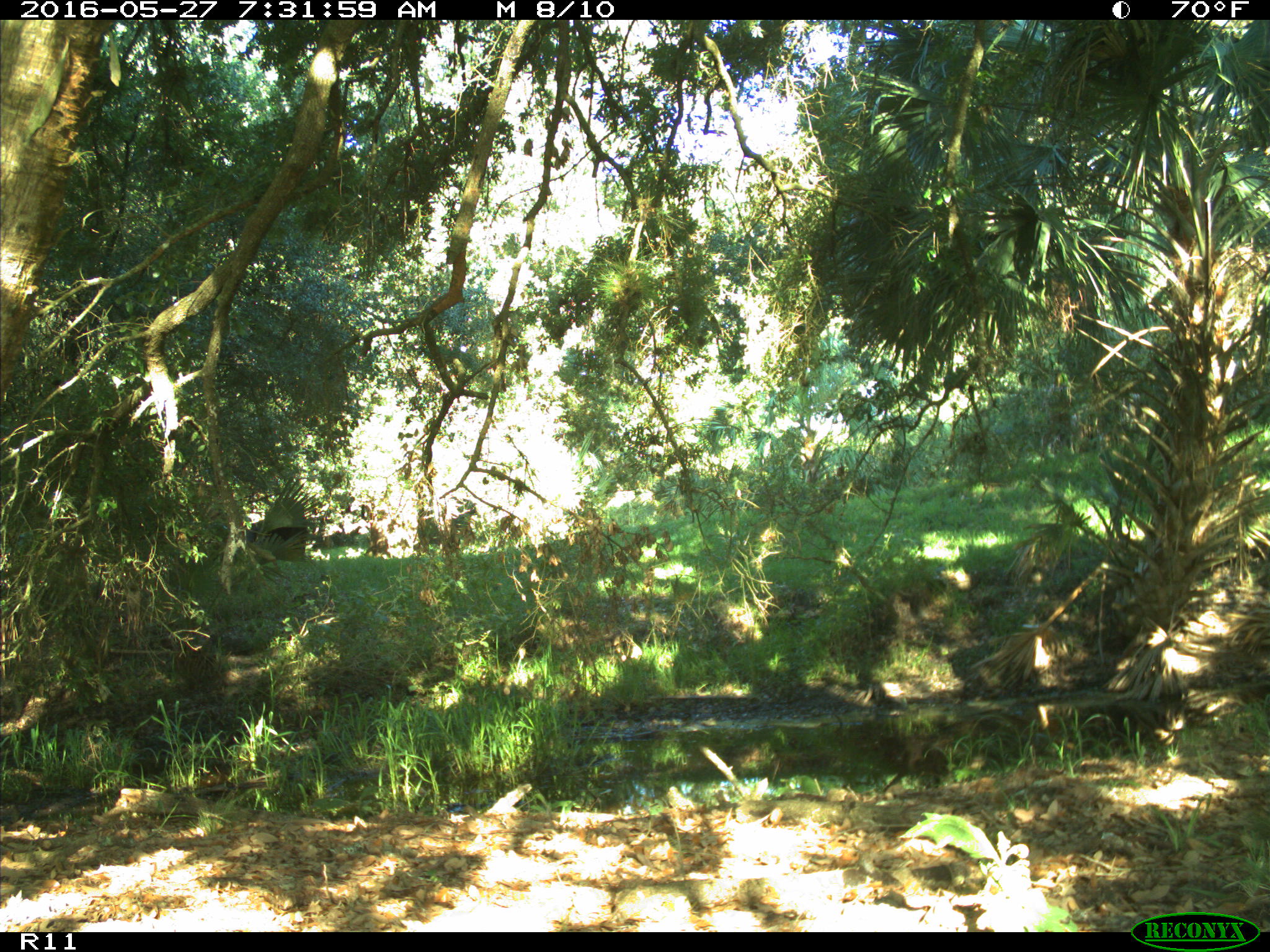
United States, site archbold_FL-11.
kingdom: Animalia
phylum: Chordata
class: Mammalia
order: Artiodactyla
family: Bovidae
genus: Bos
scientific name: Bos taurus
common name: domestic cow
Bos taurus (domestic cow).